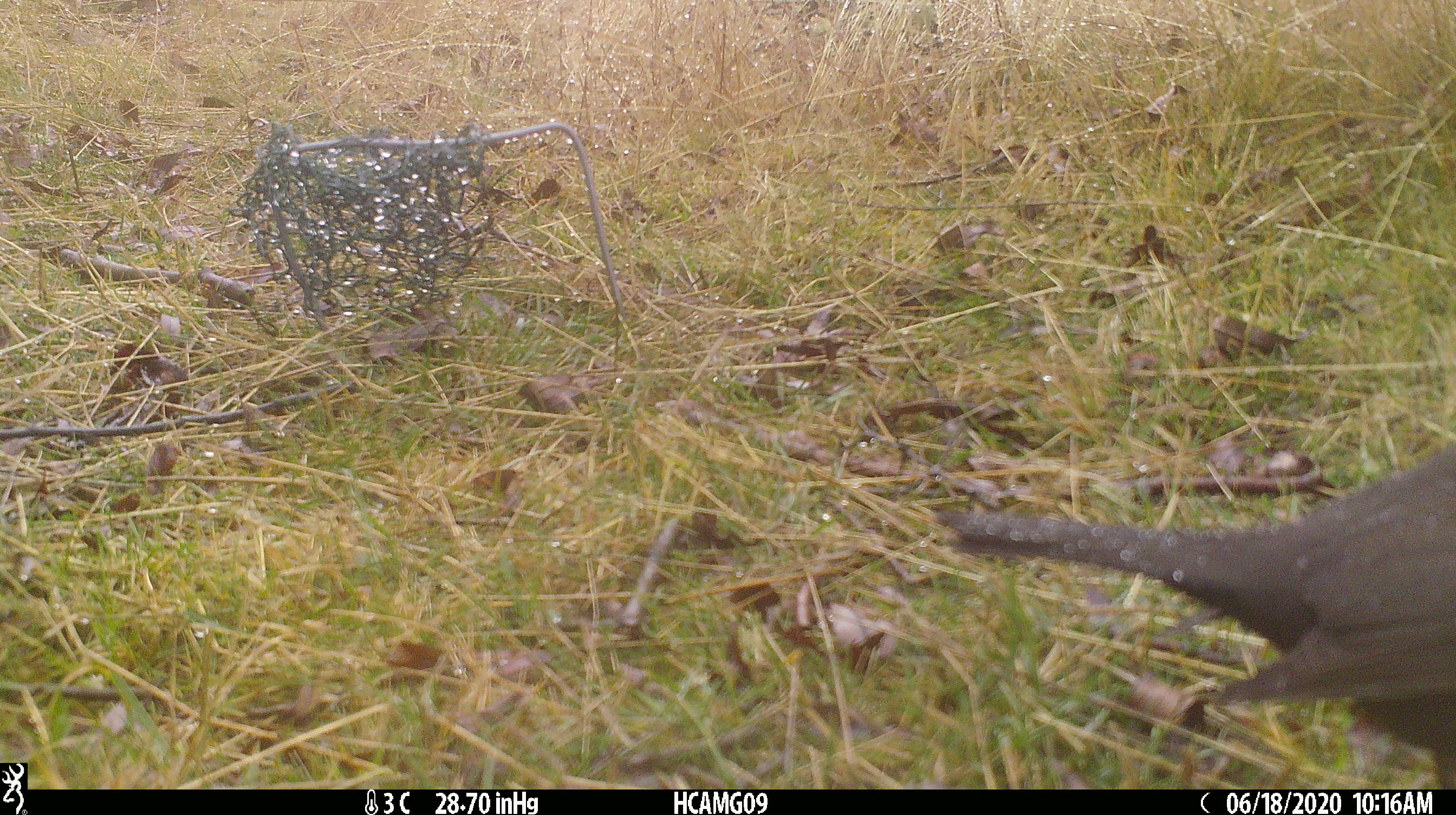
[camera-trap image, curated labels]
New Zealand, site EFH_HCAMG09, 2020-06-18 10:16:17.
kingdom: Animalia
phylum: Chordata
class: Aves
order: Passeriformes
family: Turdidae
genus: Turdus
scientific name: Turdus philomelos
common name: song thrush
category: thrush